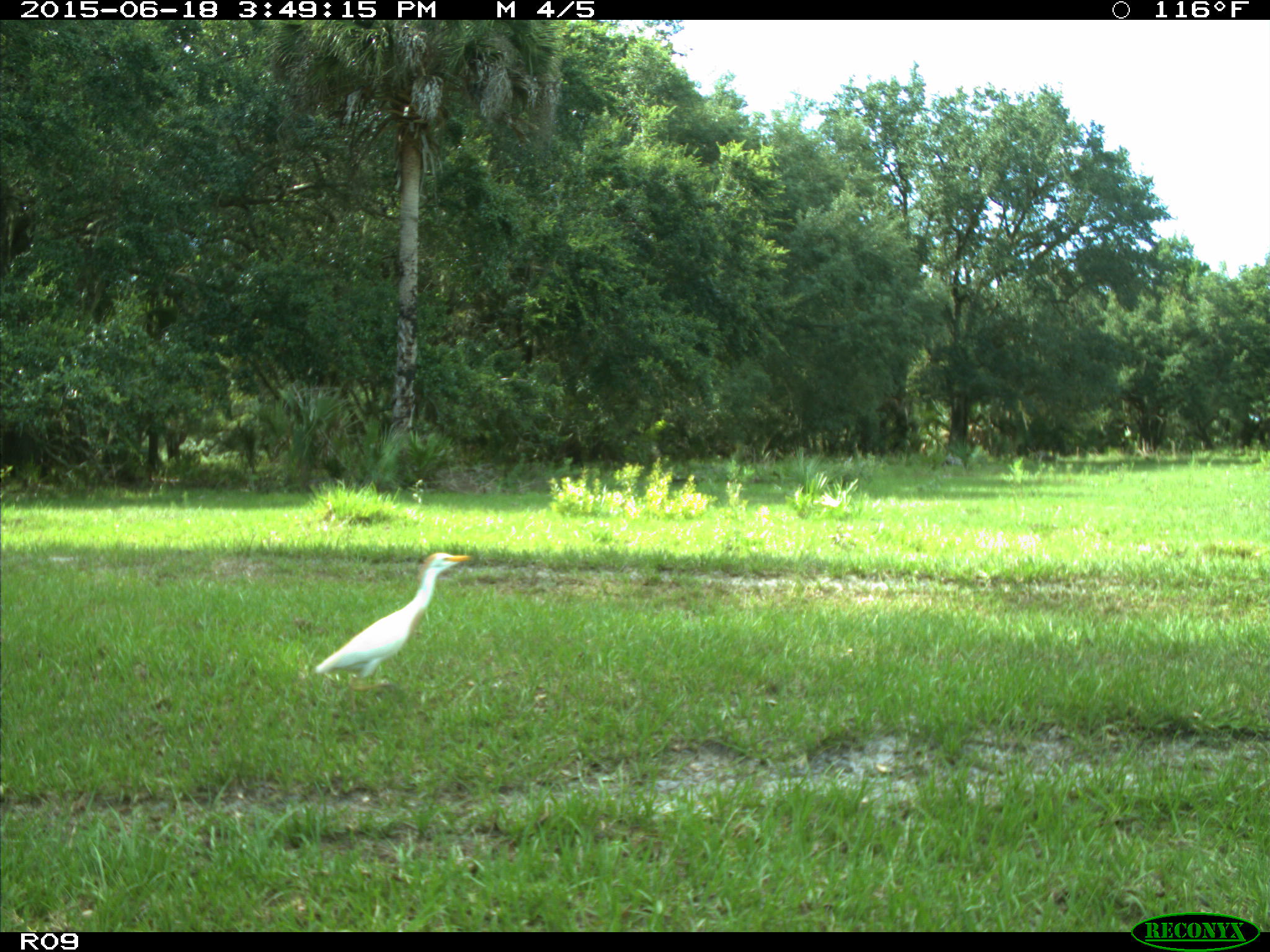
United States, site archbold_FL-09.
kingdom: Animalia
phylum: Chordata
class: Aves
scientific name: Aves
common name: birds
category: unidentified bird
Unidentified bird (birds) (Aves).